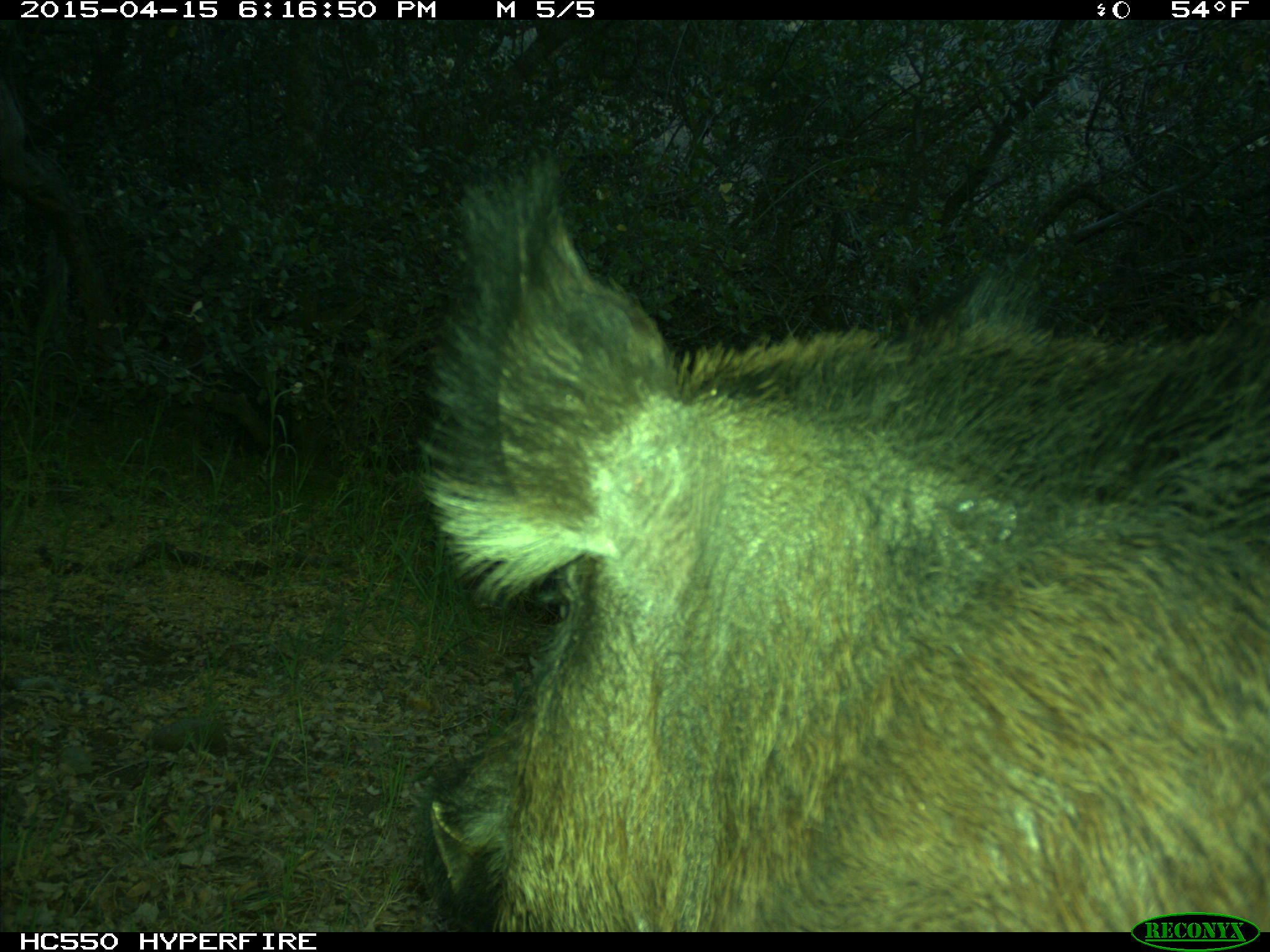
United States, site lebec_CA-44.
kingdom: Animalia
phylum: Chordata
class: Mammalia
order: Artiodactyla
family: Suidae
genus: Sus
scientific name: Sus scrofa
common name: wild boar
Sus scrofa (wild boar).